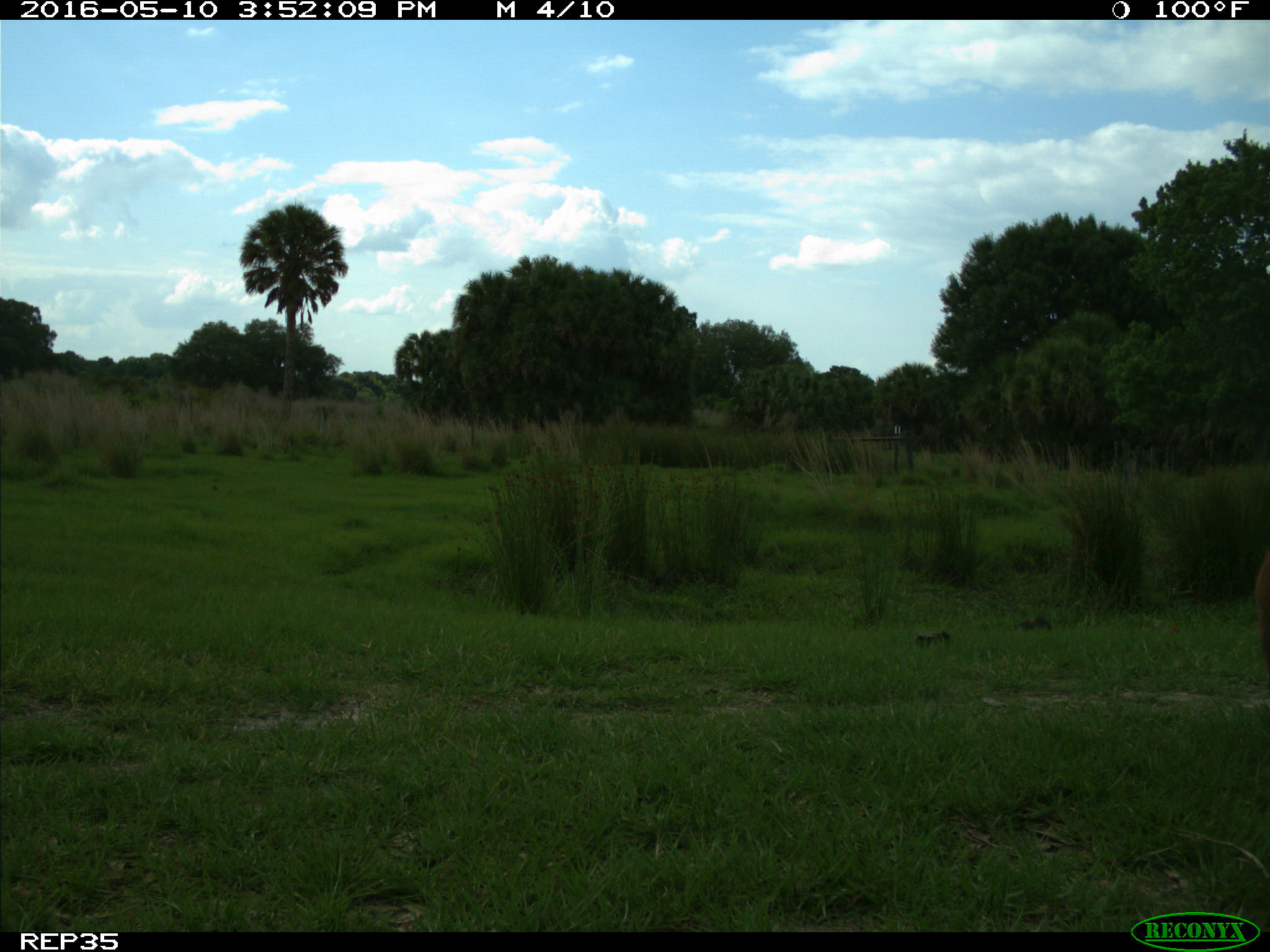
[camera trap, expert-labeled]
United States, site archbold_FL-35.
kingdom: Animalia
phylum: Chordata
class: Mammalia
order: Artiodactyla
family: Suidae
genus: Sus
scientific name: Sus scrofa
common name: wild boar